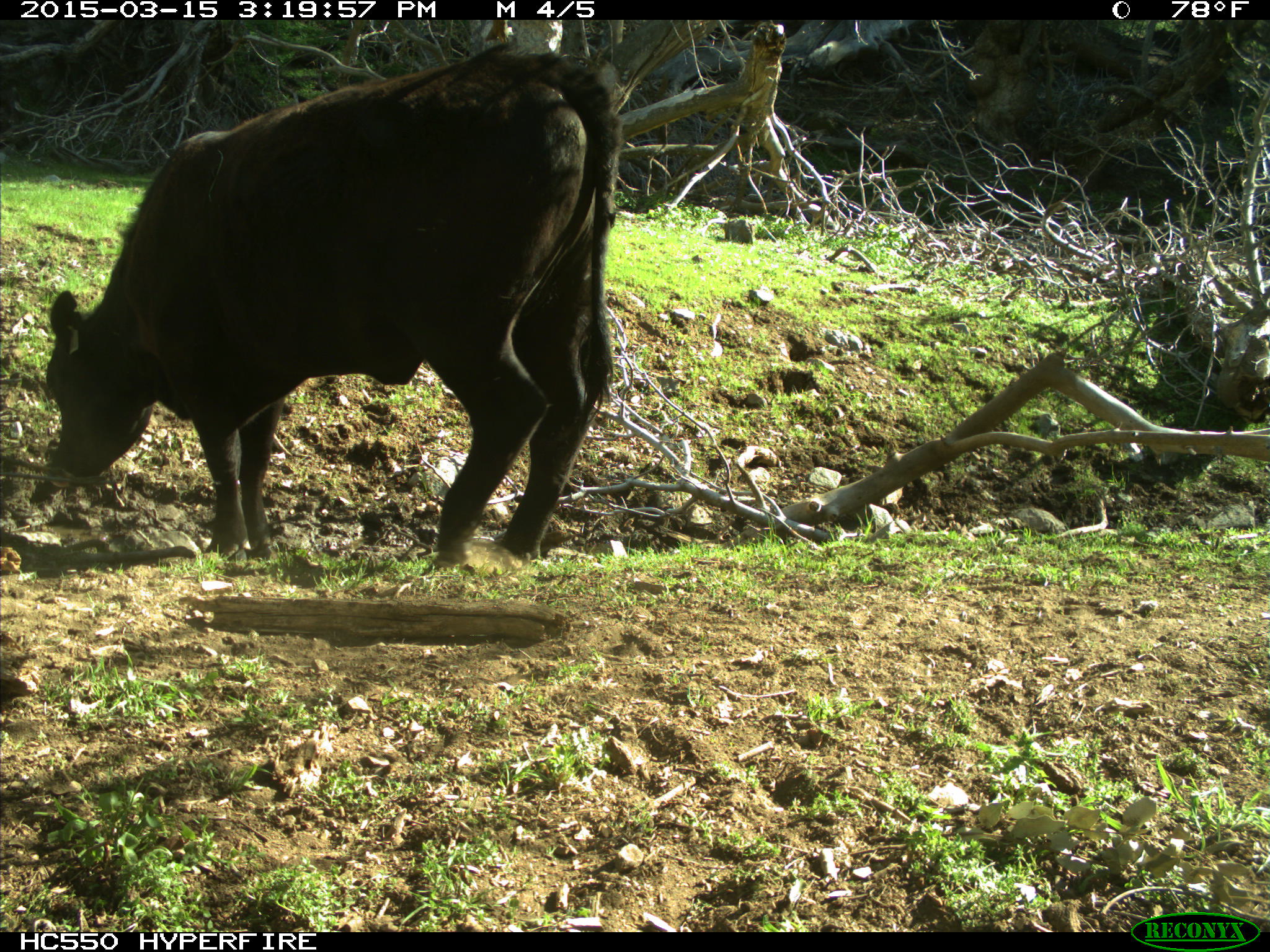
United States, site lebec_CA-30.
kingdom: Animalia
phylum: Chordata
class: Mammalia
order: Artiodactyla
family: Bovidae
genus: Bos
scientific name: Bos taurus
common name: domestic cow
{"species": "Bos taurus (domestic cow)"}